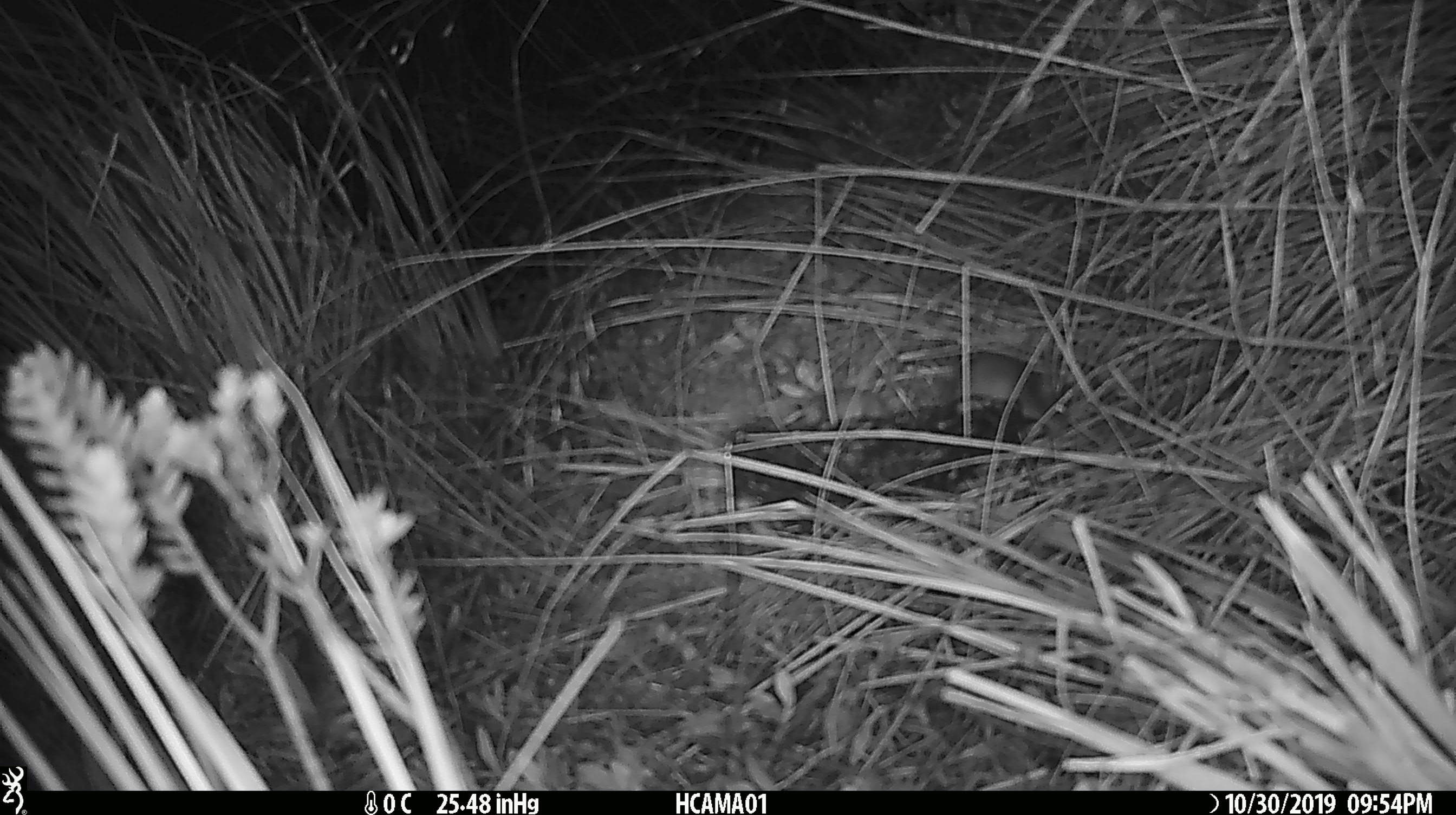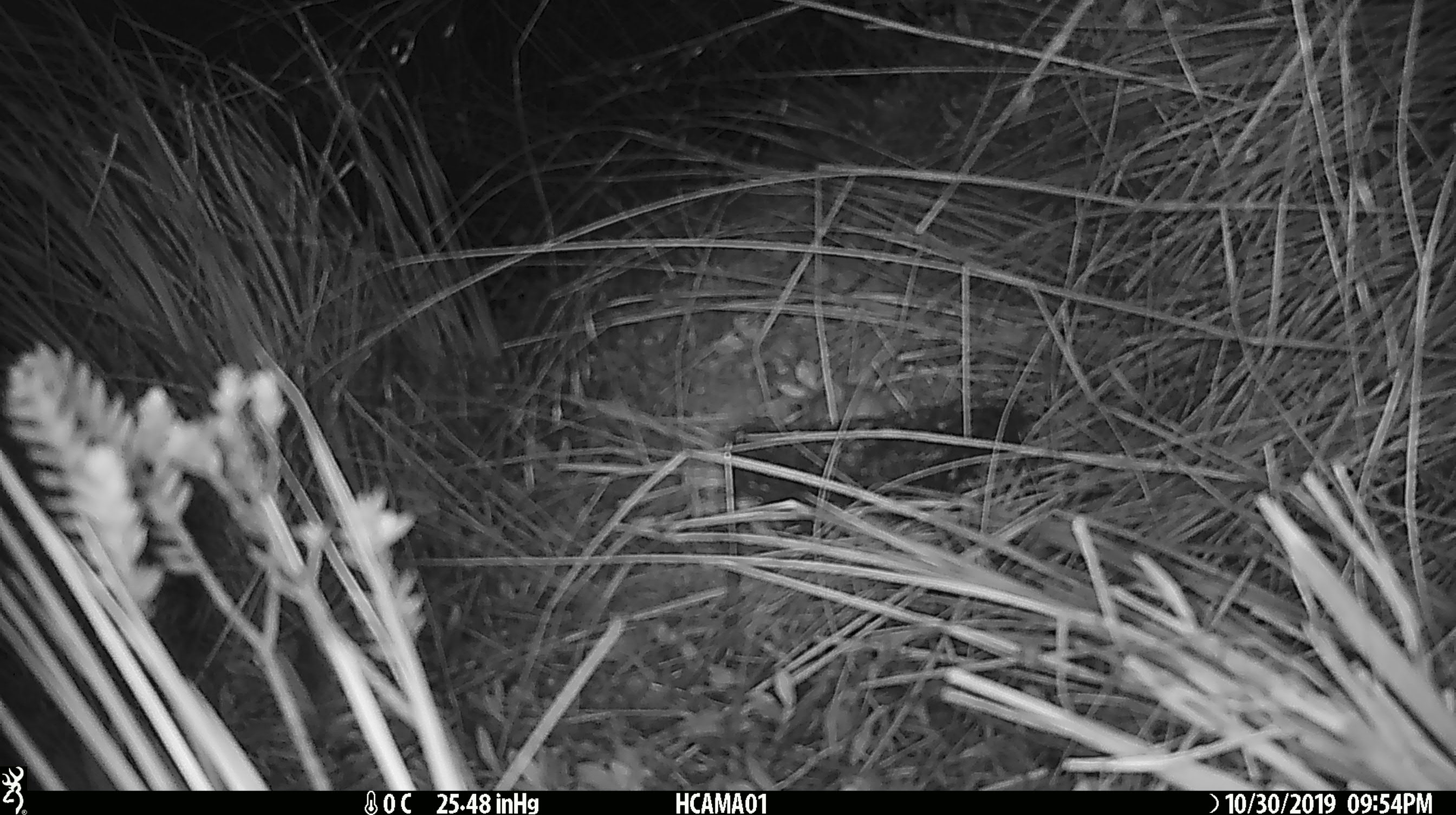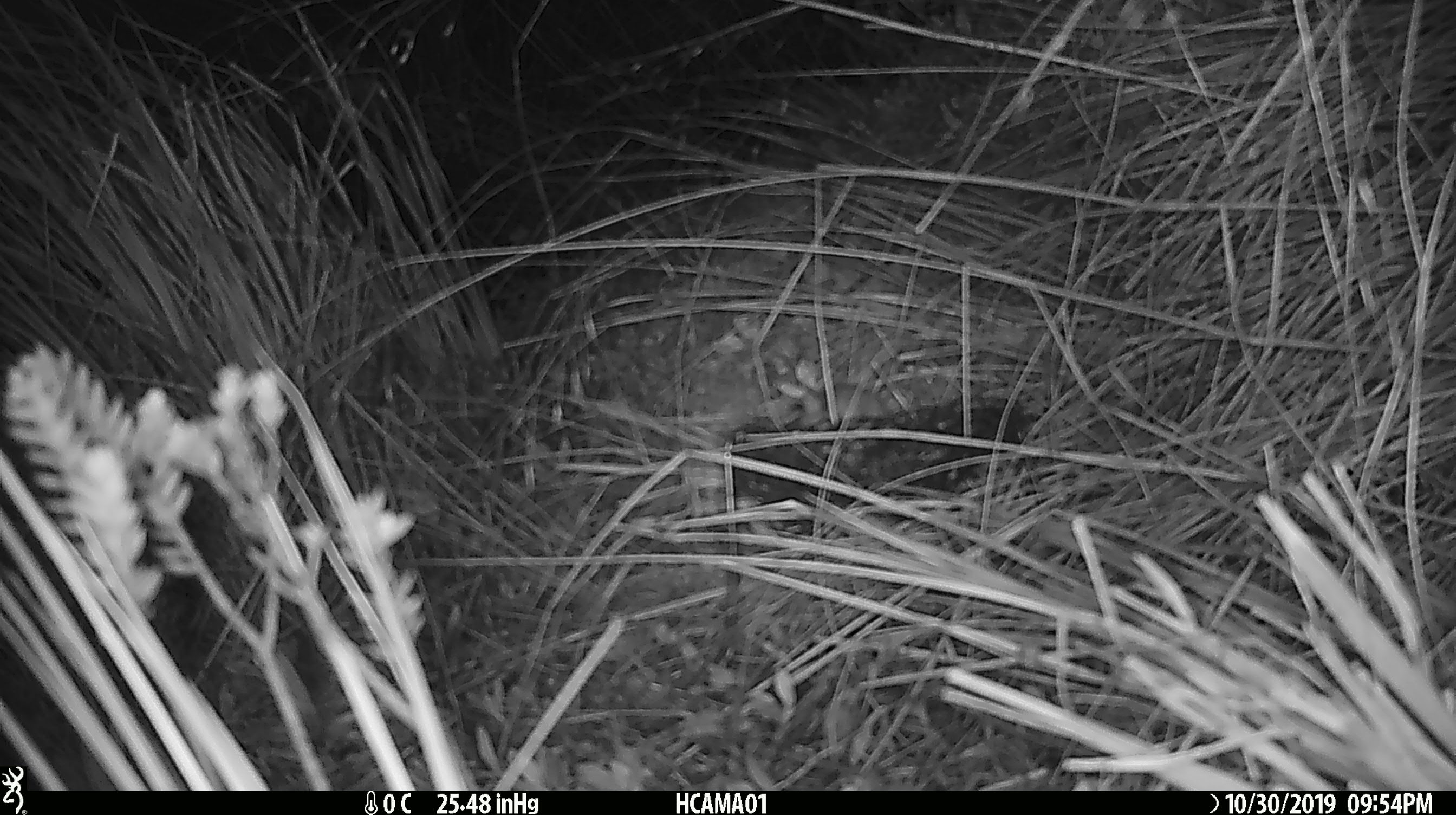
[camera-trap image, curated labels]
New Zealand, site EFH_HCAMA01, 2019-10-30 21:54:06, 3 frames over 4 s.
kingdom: Animalia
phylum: Chordata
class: Mammalia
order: Rodentia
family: Muridae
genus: Mus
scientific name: Mus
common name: mouse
Mouse (Mus).